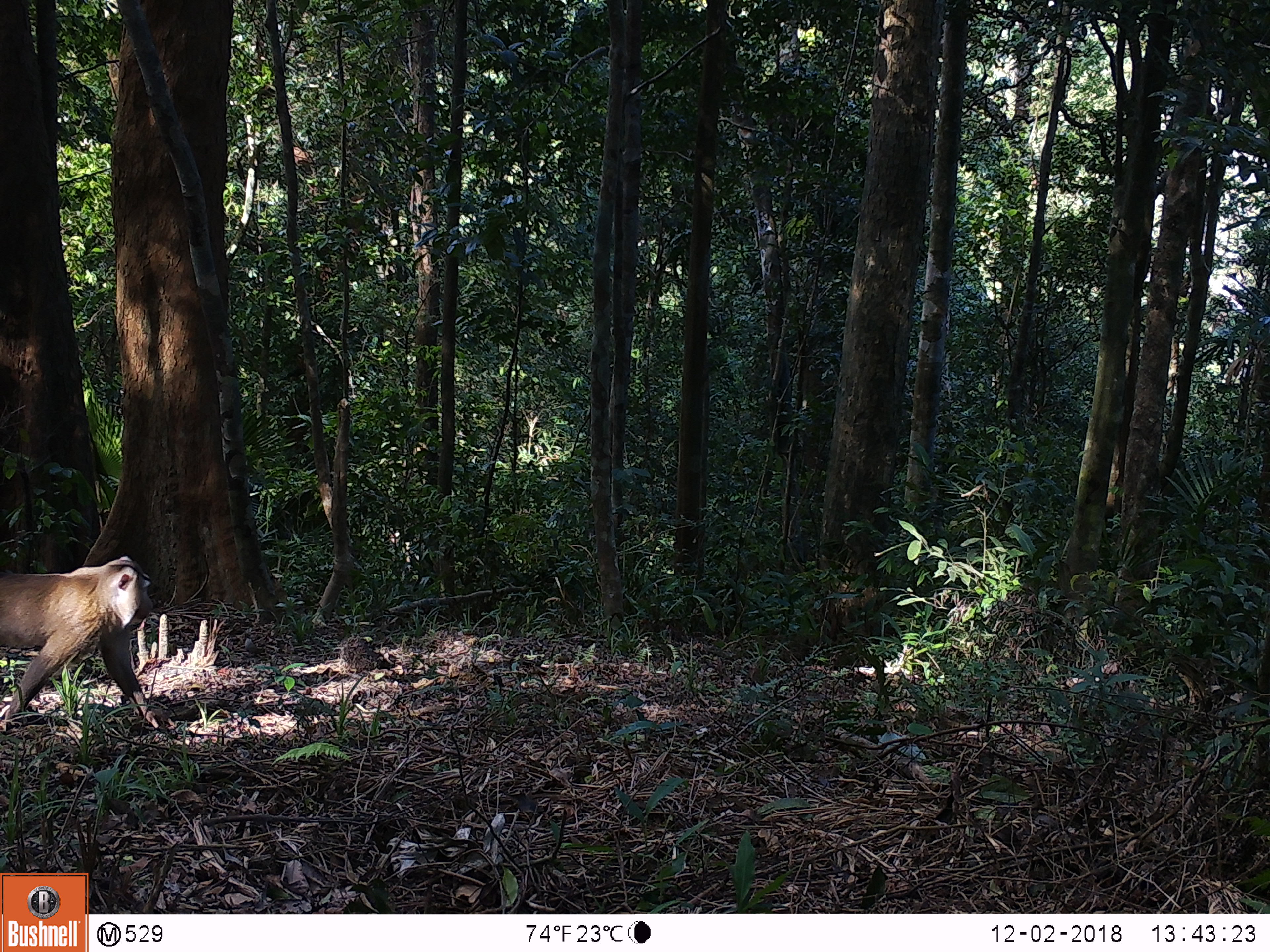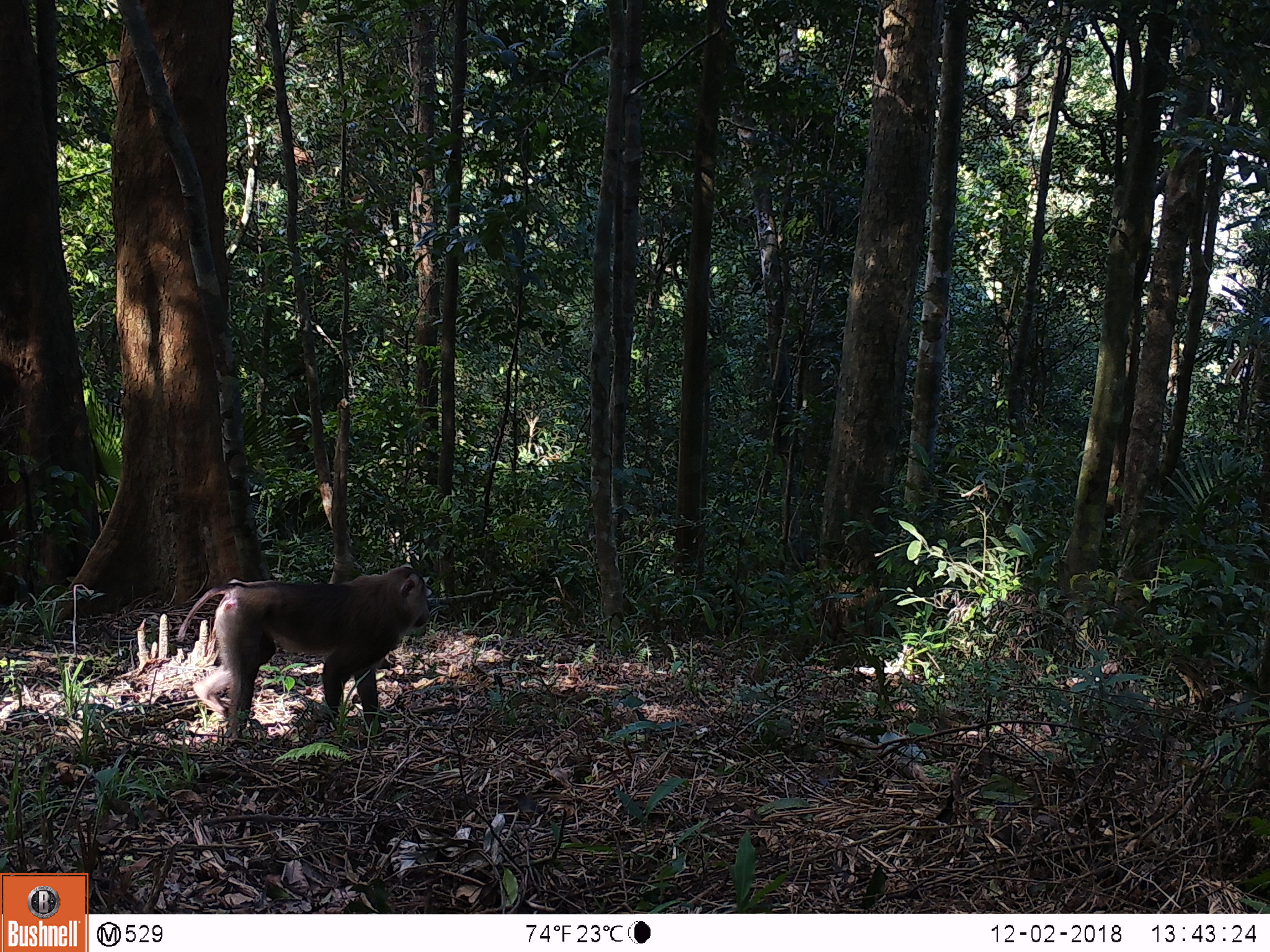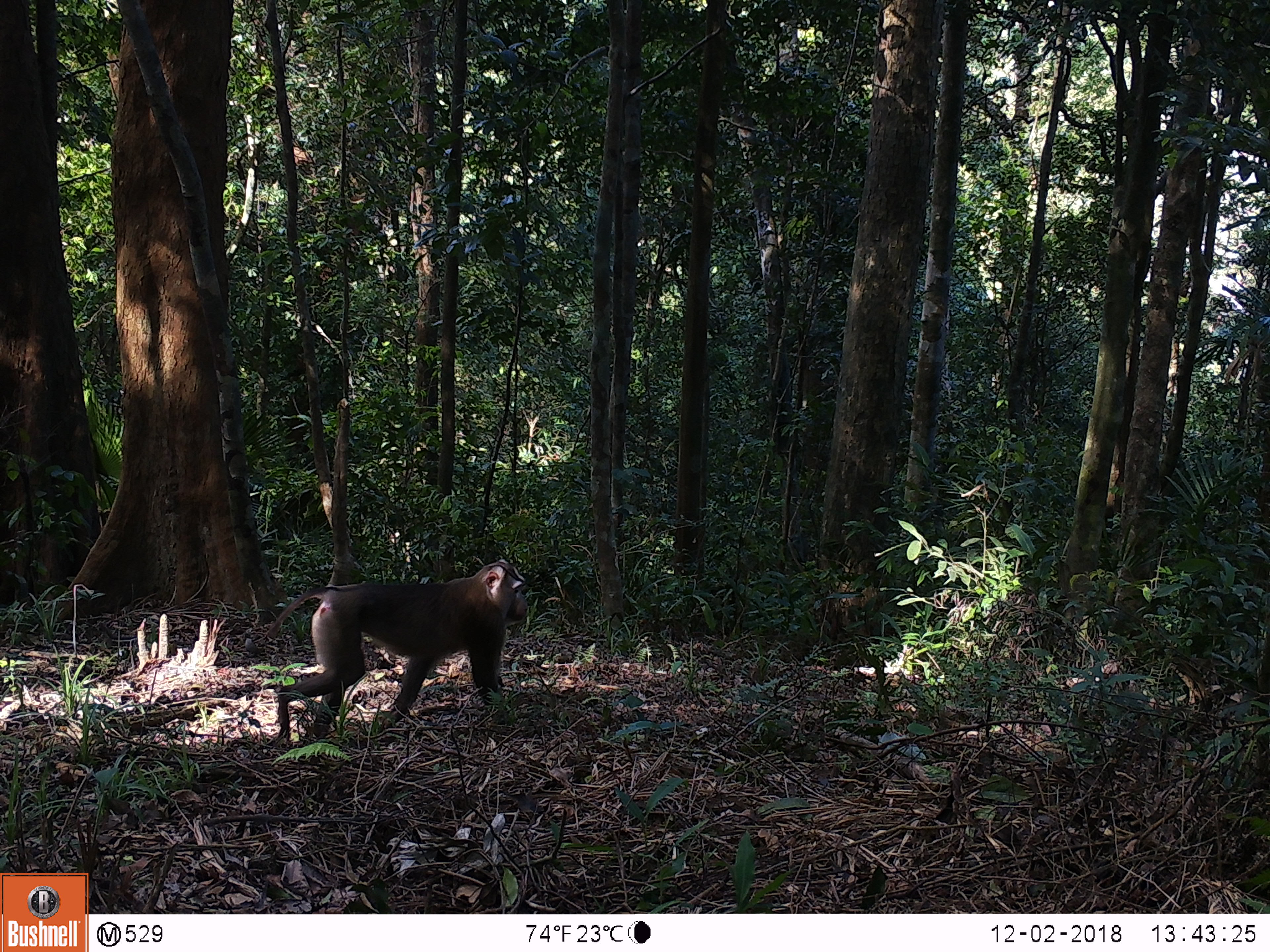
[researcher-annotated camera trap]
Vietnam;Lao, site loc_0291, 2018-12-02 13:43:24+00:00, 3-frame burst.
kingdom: Animalia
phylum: Chordata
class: Mammalia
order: Primates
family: Cercopithecidae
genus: Macaca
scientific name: Macaca nemestrina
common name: pig-tailed macaque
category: pig tailed macaque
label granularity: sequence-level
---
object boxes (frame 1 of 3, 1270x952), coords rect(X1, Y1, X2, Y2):
pig tailed macaque: rect(0, 555, 175, 731)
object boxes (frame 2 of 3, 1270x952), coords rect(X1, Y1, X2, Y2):
pig tailed macaque: rect(175, 564, 432, 742)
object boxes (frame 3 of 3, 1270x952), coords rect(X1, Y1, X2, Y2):
pig tailed macaque: rect(265, 558, 528, 744)